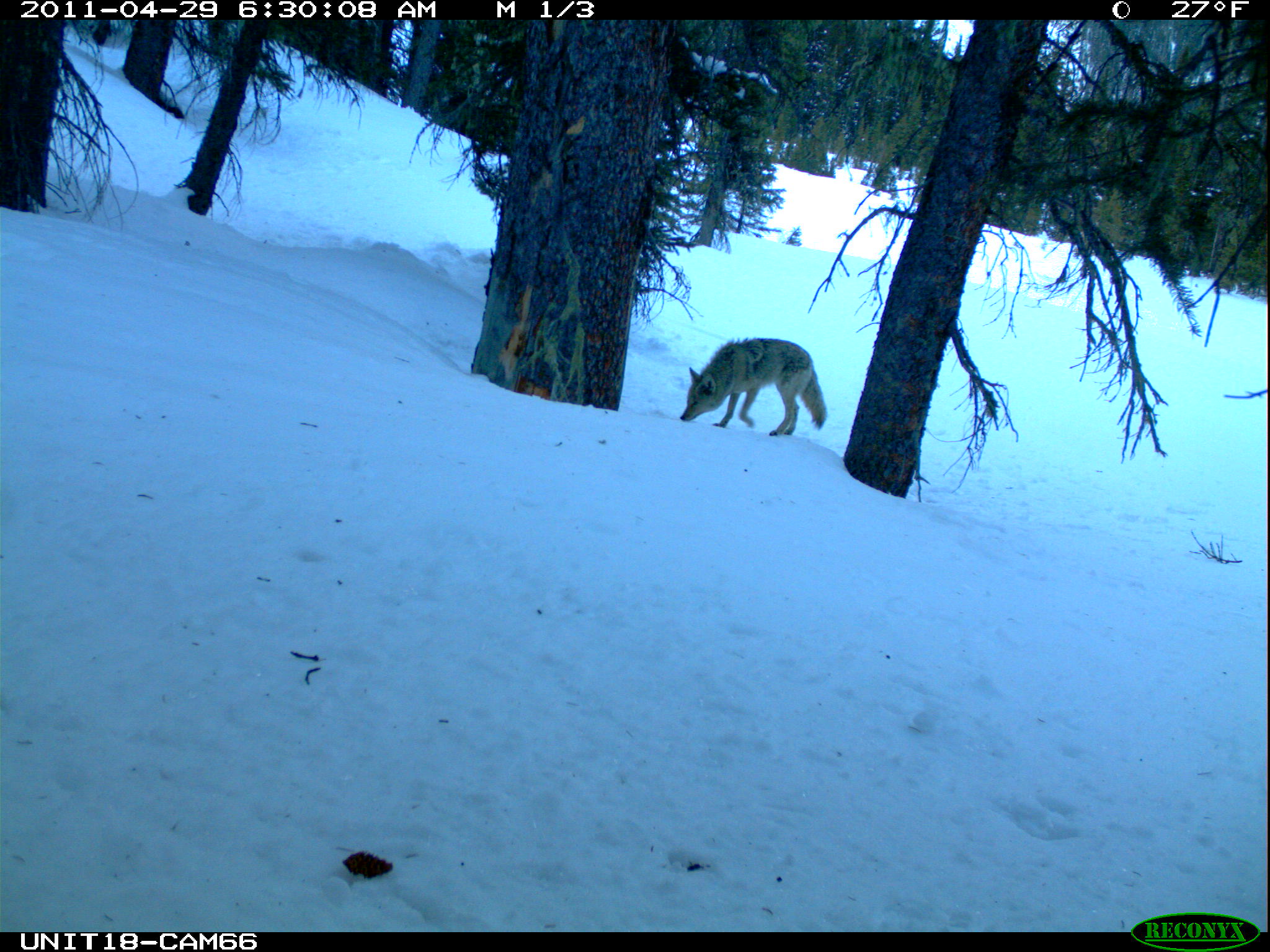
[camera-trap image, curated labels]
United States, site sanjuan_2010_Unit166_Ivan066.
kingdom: Animalia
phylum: Chordata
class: Mammalia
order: Carnivora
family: Canidae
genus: Canis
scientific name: Canis latrans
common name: coyote